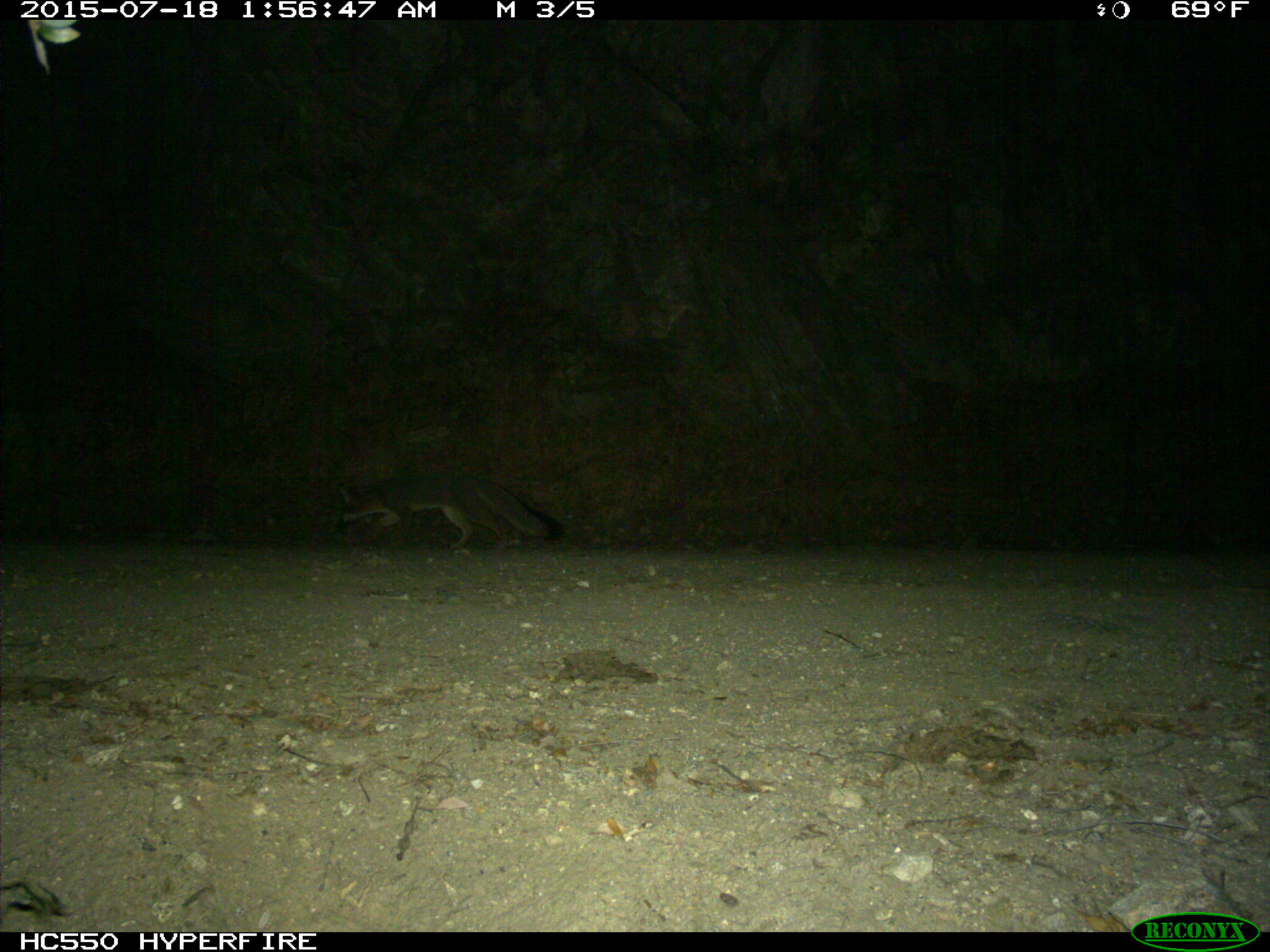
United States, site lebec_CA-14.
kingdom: Animalia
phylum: Chordata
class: Mammalia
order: Carnivora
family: Canidae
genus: Urocyon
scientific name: Urocyon cinereoargenteus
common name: gray fox